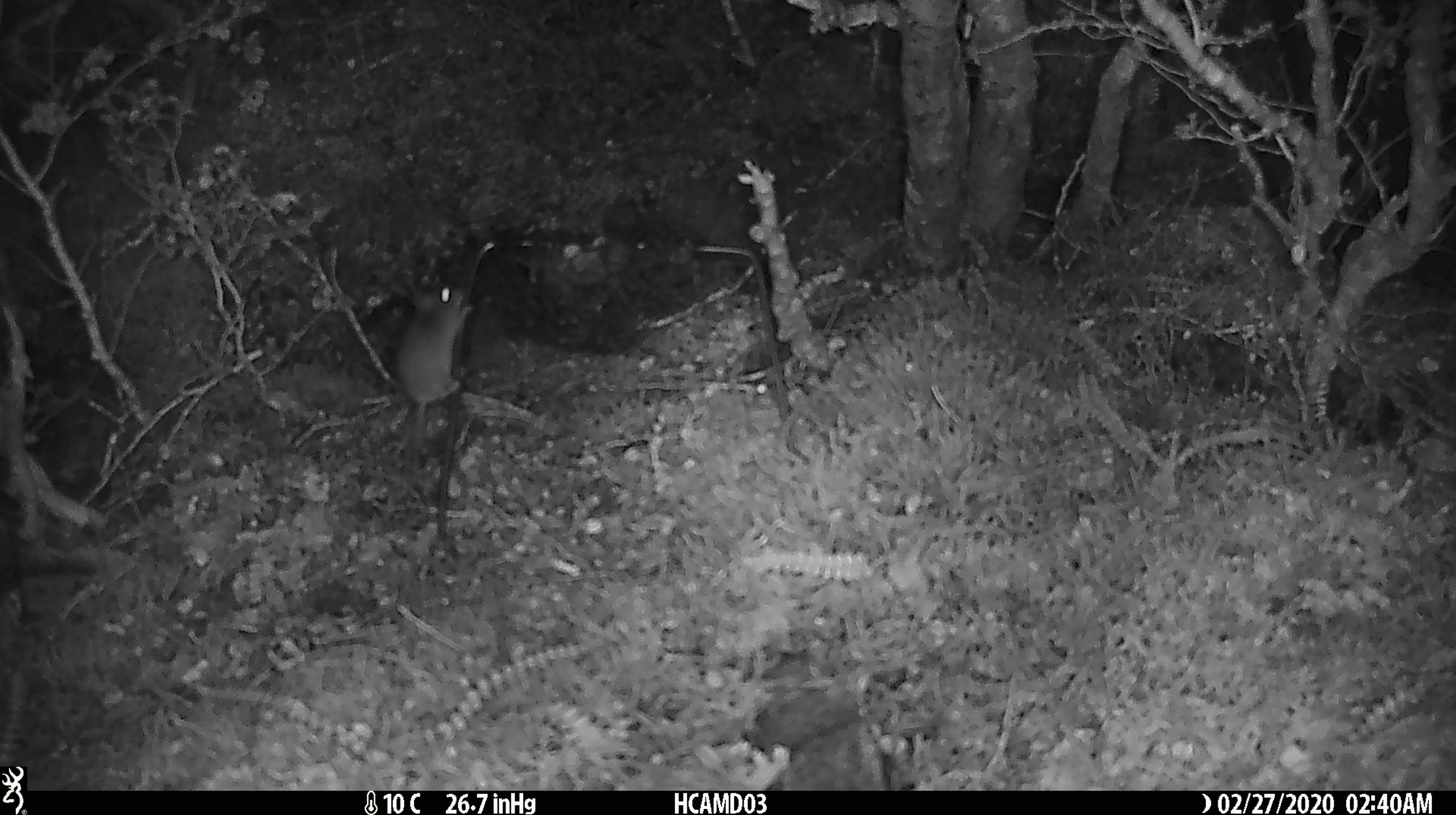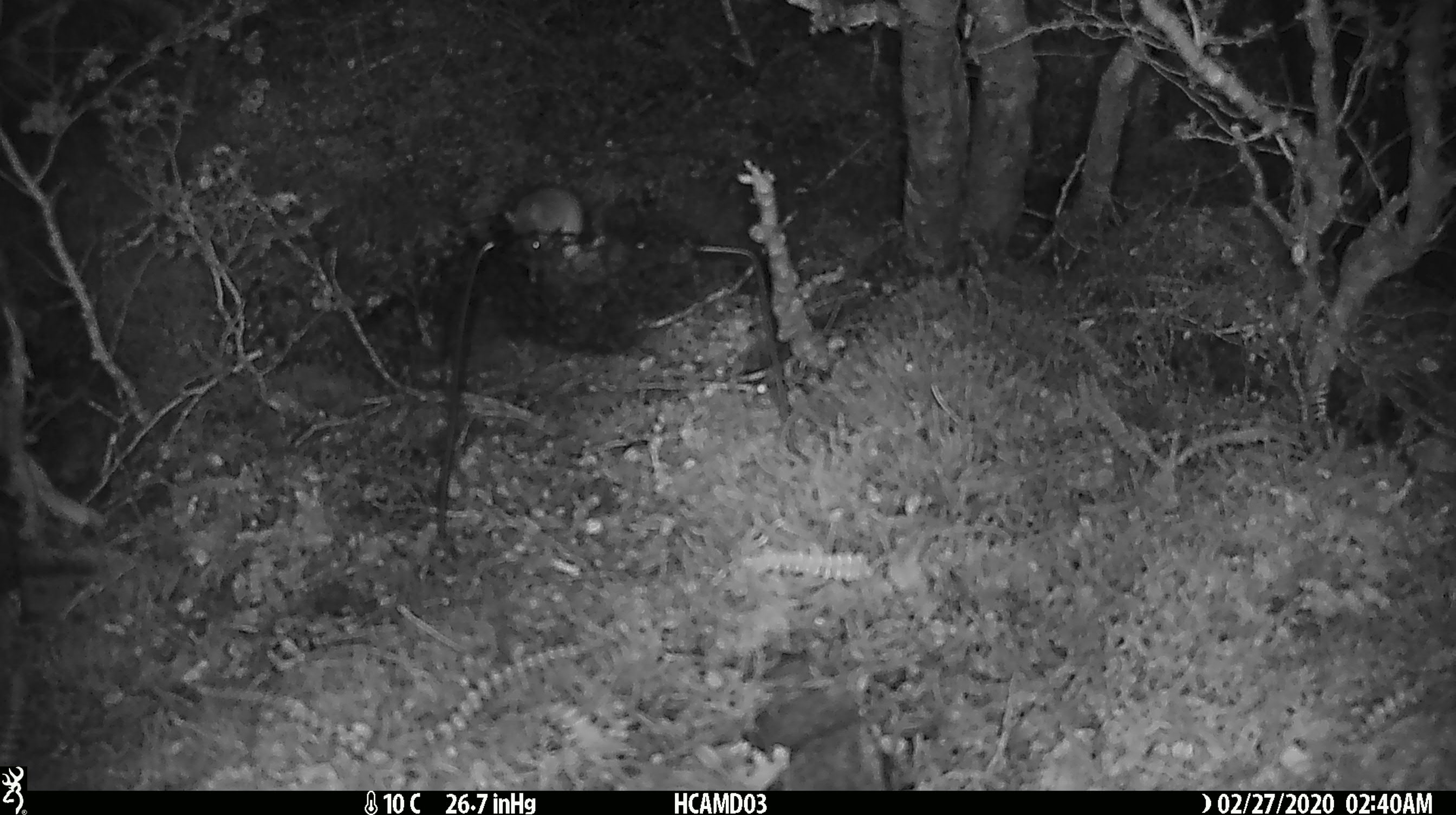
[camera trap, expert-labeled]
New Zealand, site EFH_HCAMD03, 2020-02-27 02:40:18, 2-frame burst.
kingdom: Animalia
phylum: Chordata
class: Mammalia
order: Rodentia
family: Muridae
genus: Mus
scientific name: Mus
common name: mouse